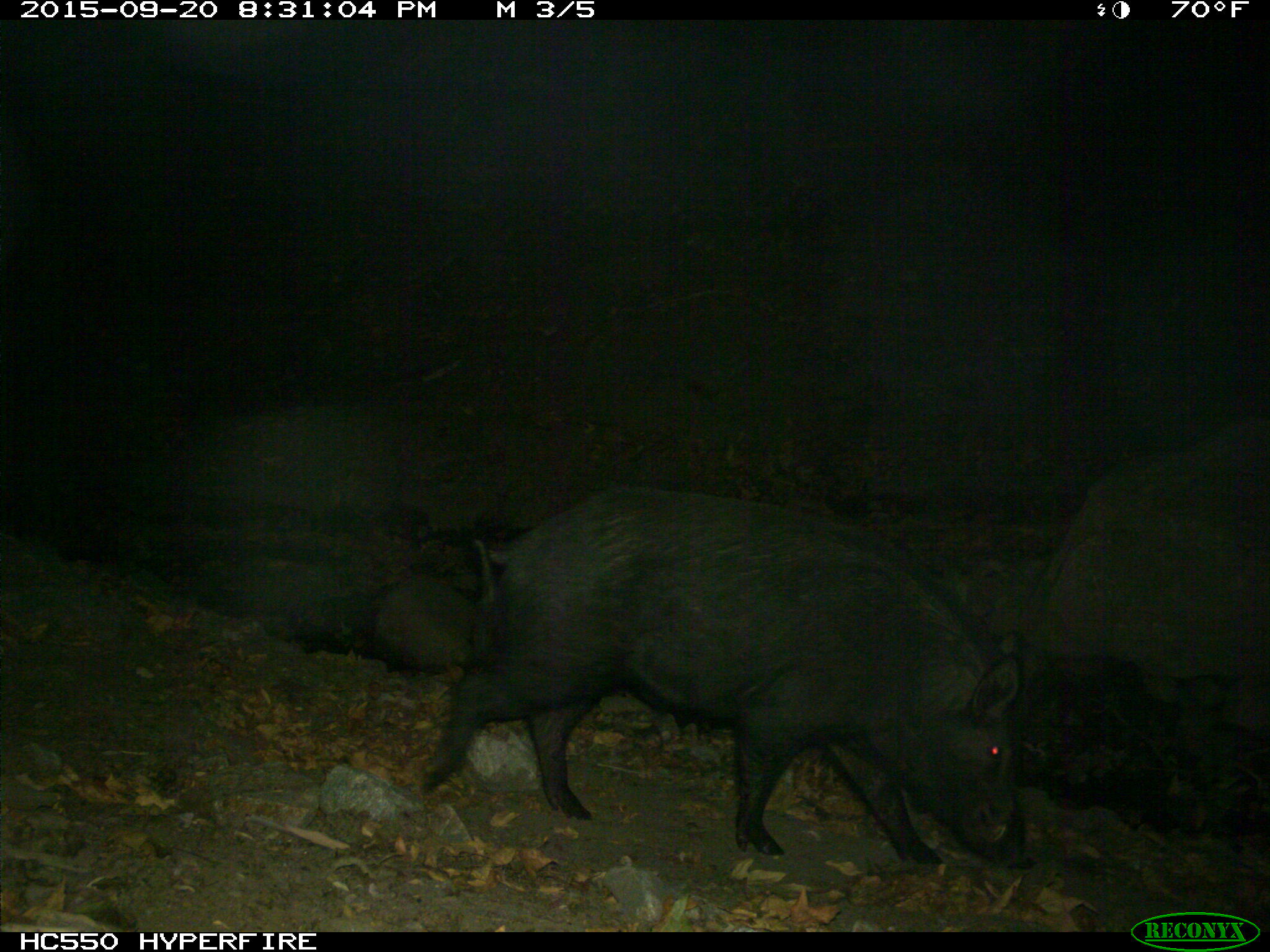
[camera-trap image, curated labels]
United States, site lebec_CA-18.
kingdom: Animalia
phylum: Chordata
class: Mammalia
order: Artiodactyla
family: Suidae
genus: Sus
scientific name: Sus scrofa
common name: wild boar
Sus scrofa (wild boar).